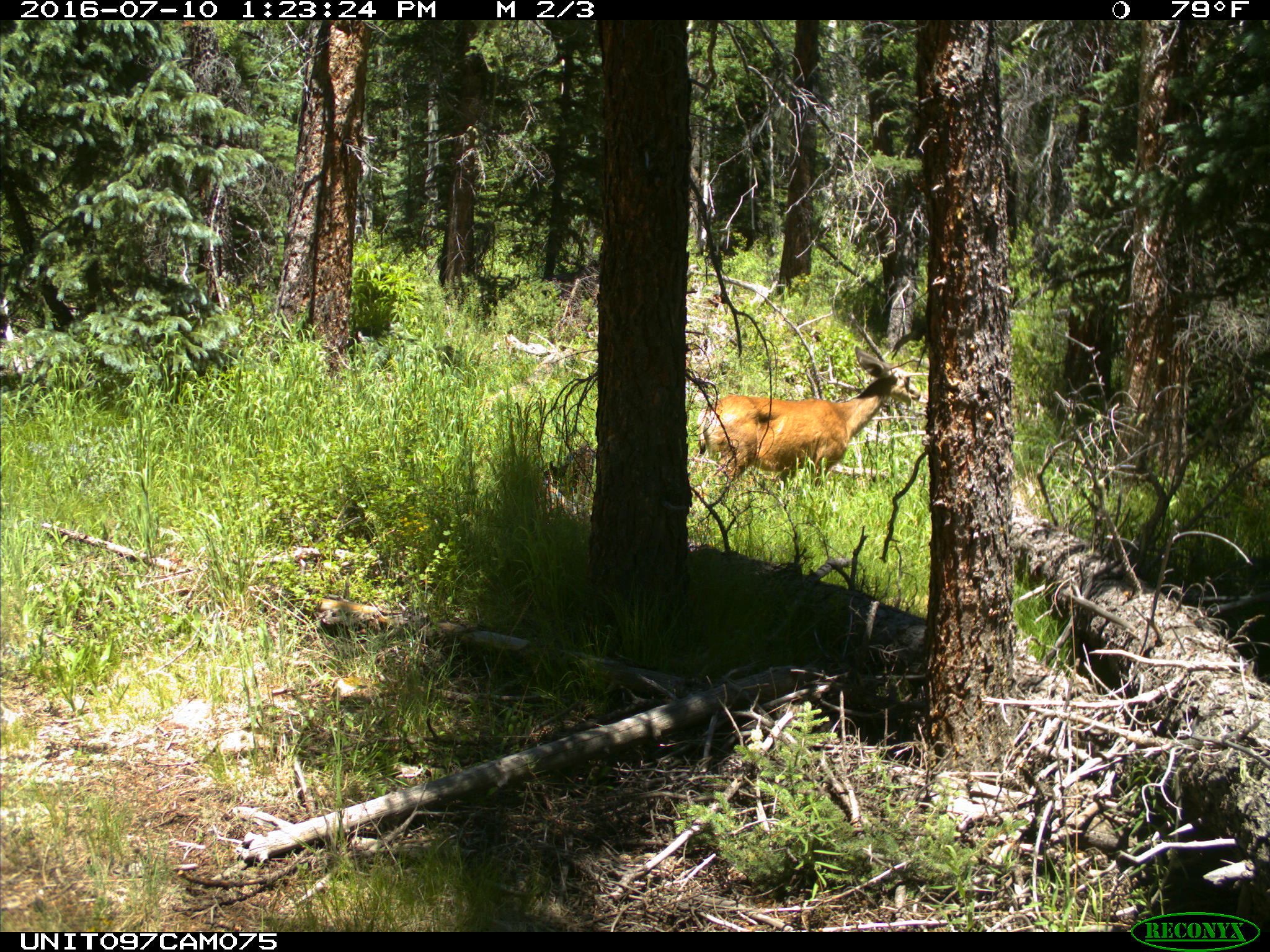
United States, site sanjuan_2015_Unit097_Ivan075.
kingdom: Animalia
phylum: Chordata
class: Mammalia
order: Artiodactyla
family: Cervidae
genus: Odocoileus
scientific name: Odocoileus hemionus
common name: mule deer